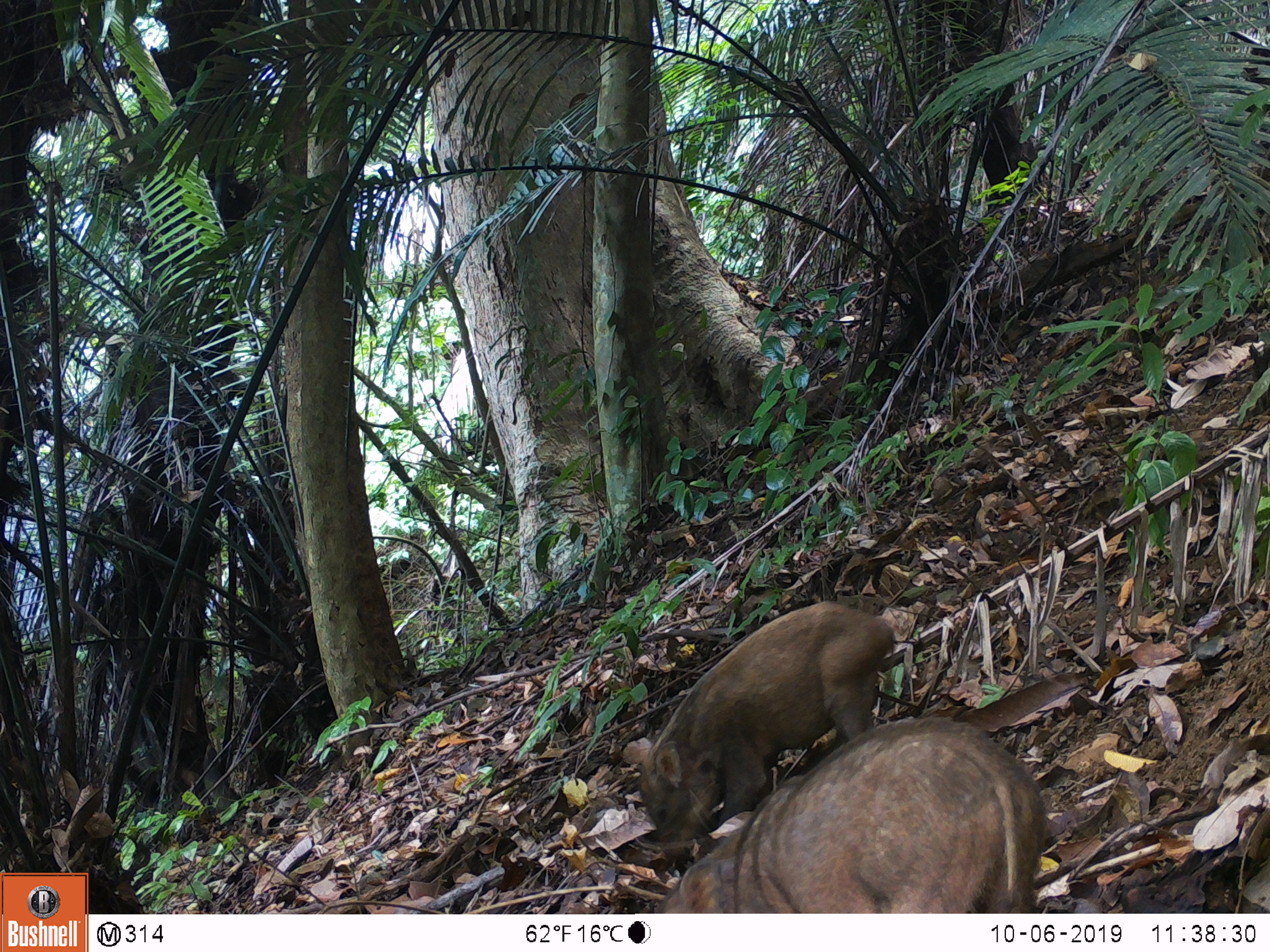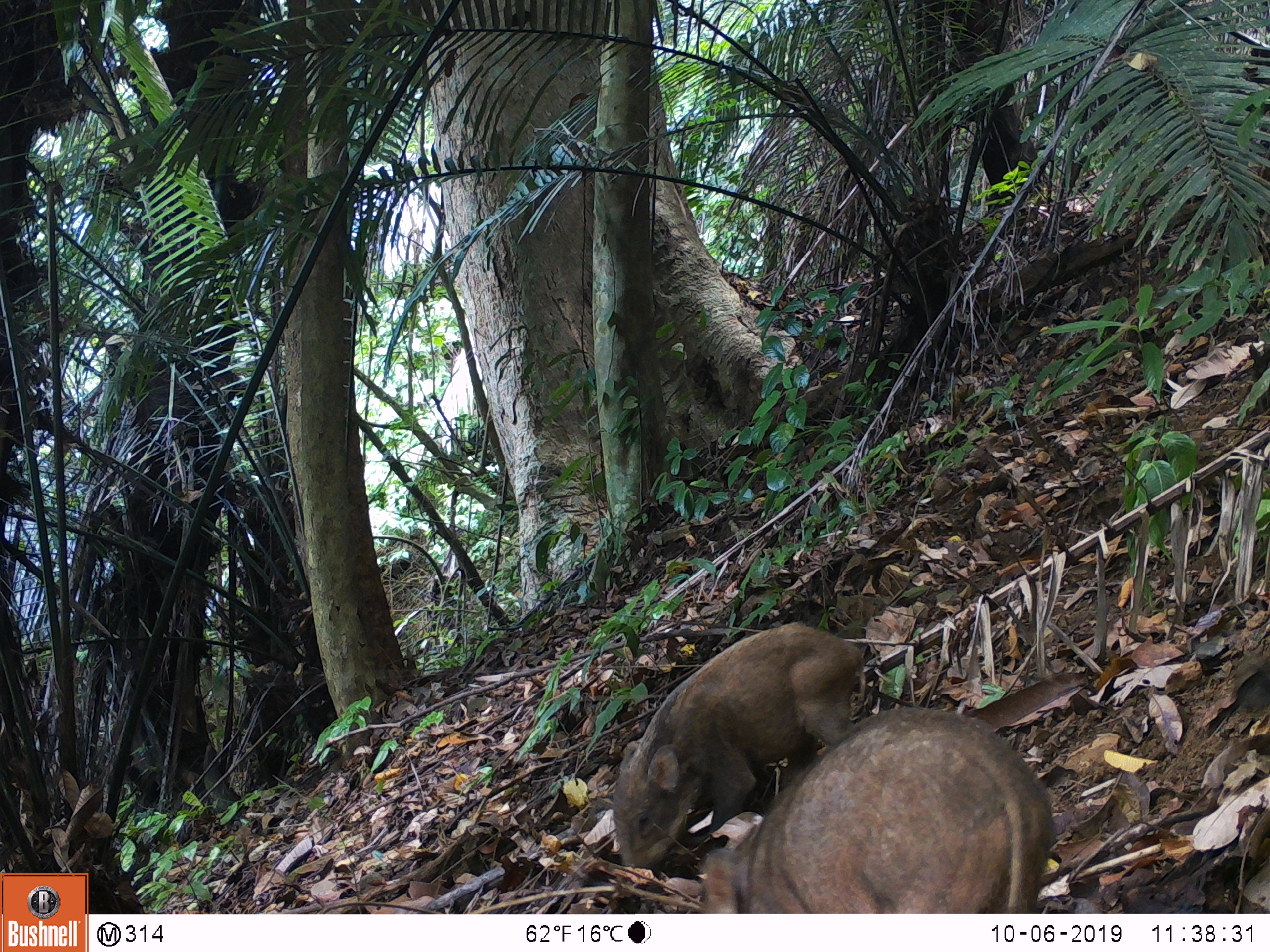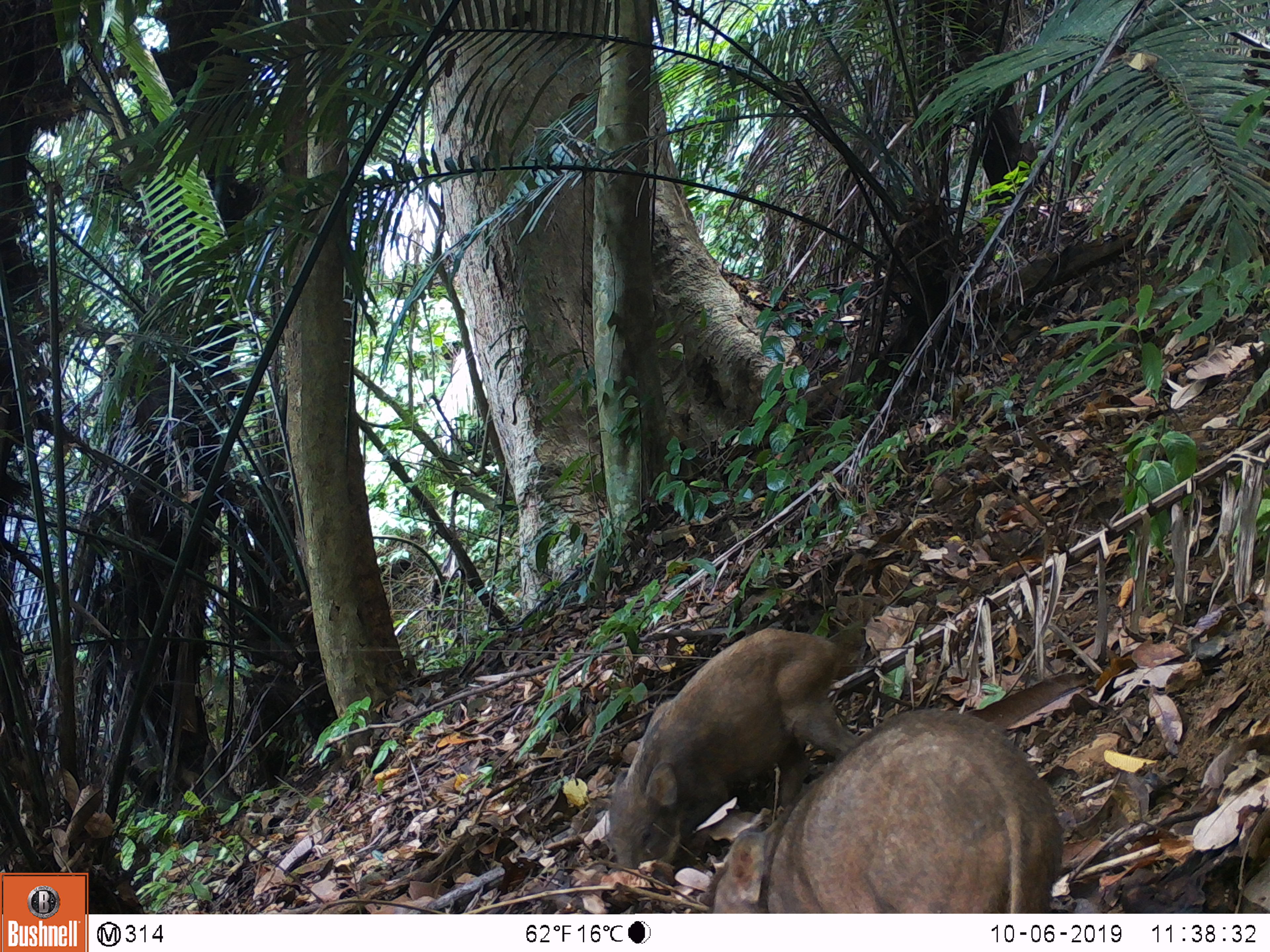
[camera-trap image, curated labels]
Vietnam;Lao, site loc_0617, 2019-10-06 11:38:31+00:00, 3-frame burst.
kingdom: Animalia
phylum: Chordata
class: Mammalia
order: Artiodactyla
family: Suidae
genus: Sus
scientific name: Sus scrofa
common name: eurasian wild pig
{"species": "eurasian wild pig (Sus scrofa)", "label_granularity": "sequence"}